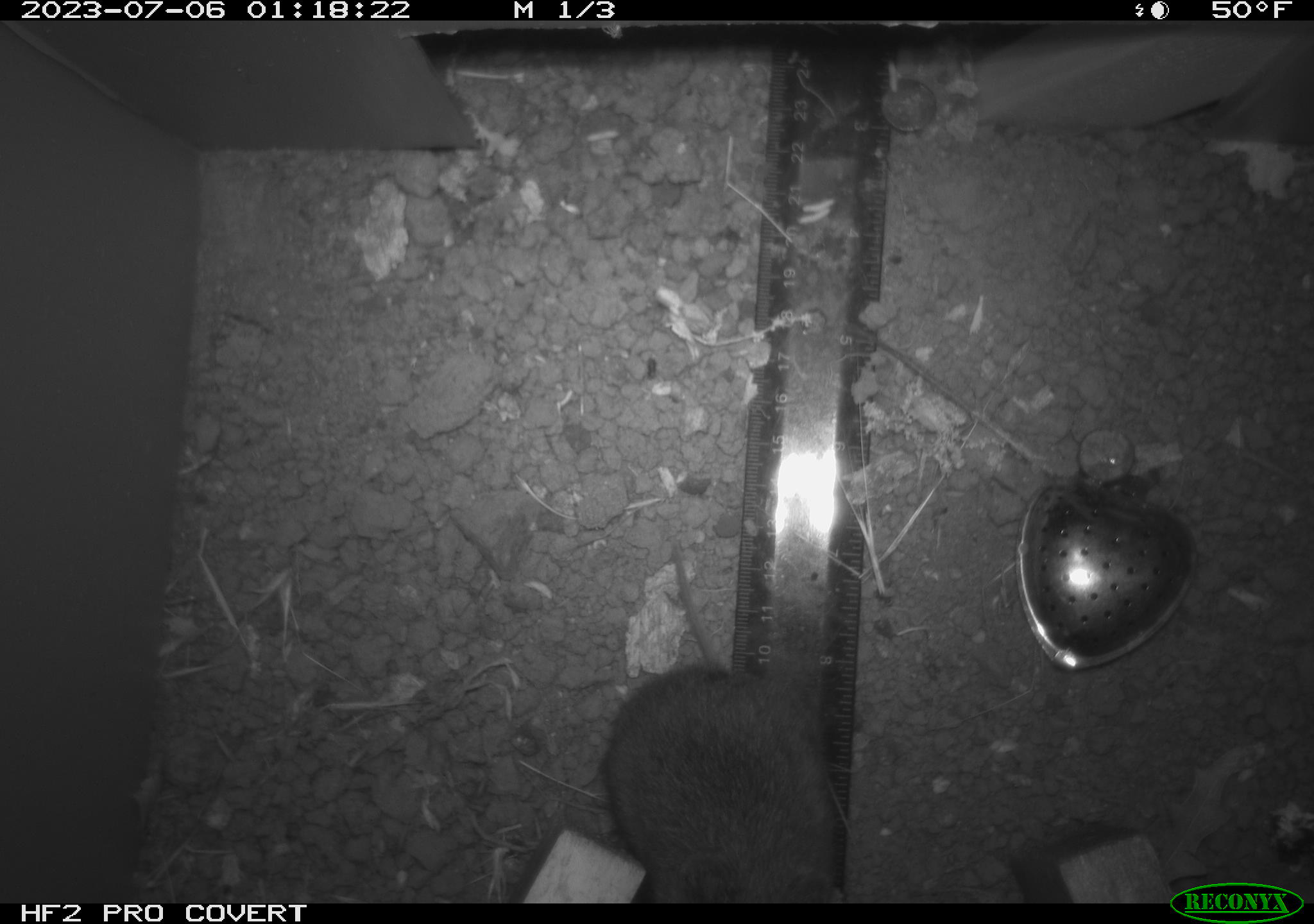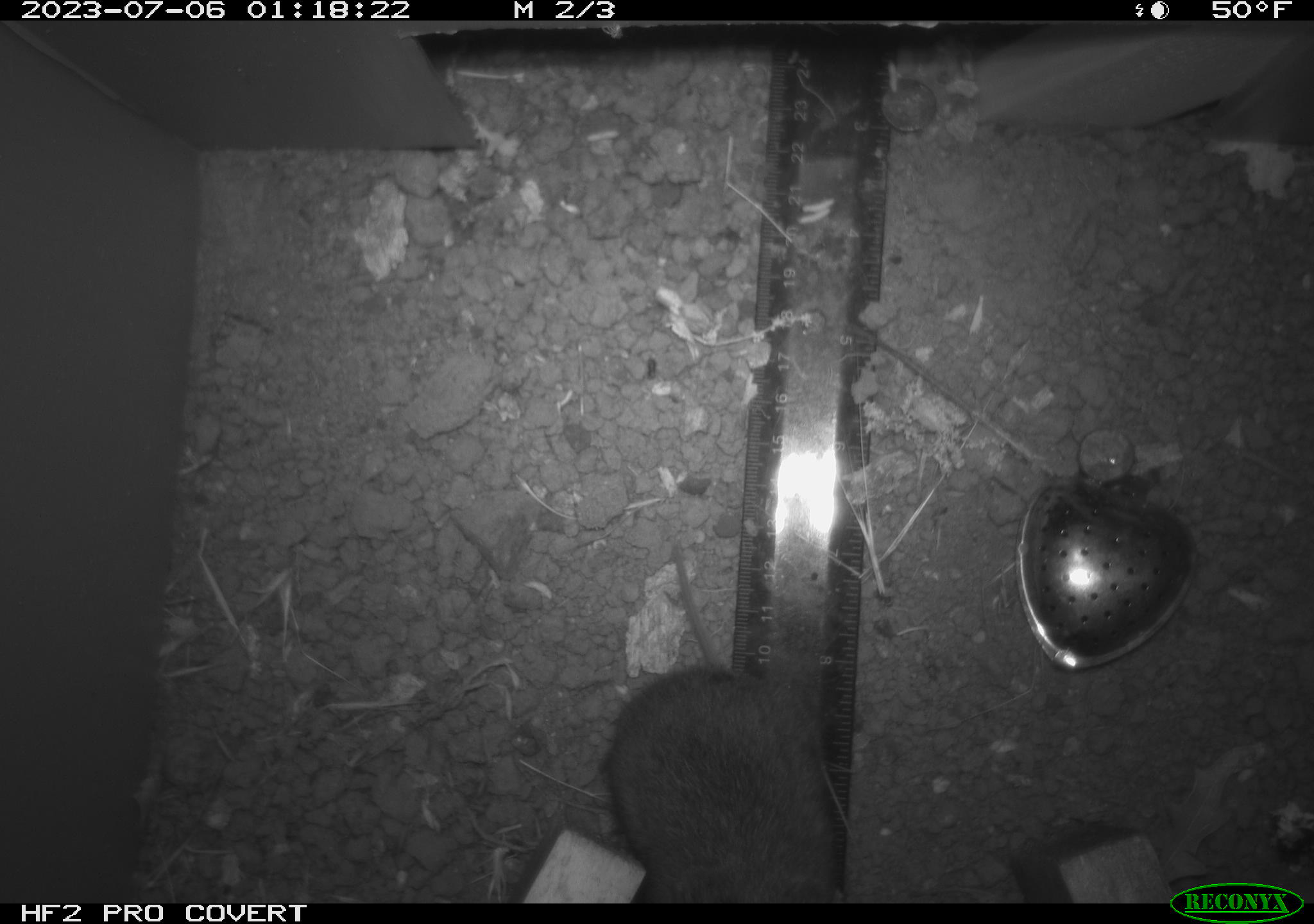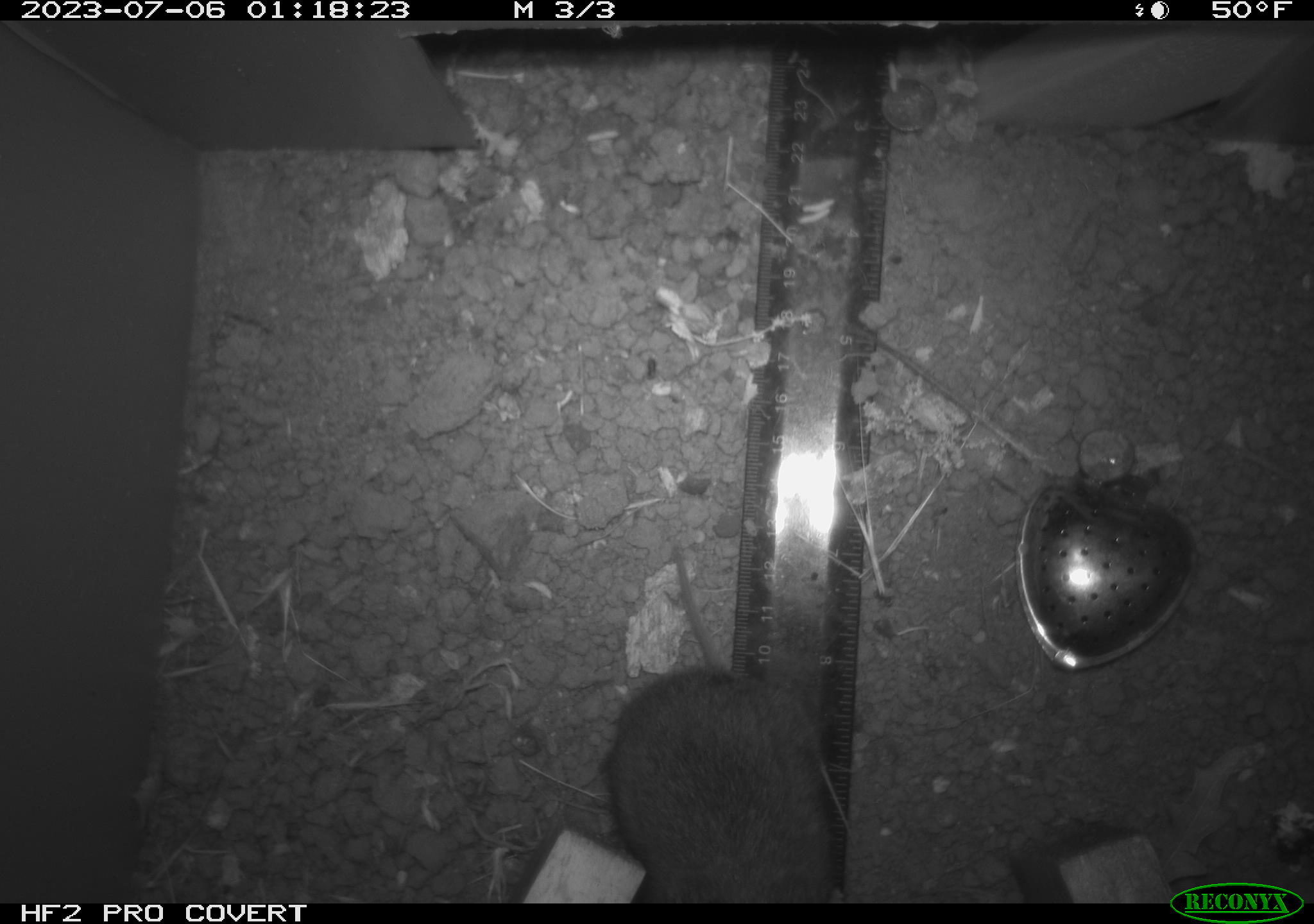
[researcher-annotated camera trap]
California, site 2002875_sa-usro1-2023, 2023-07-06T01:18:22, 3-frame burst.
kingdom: Animalia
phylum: Chordata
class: Mammalia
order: Rodentia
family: Cricetidae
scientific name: Arvicolinae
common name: voles, lemmings, and muskrats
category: arvicolinae subfamily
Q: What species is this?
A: Arvicolinae subfamily (voles, lemmings, and muskrats) (Arvicolinae).